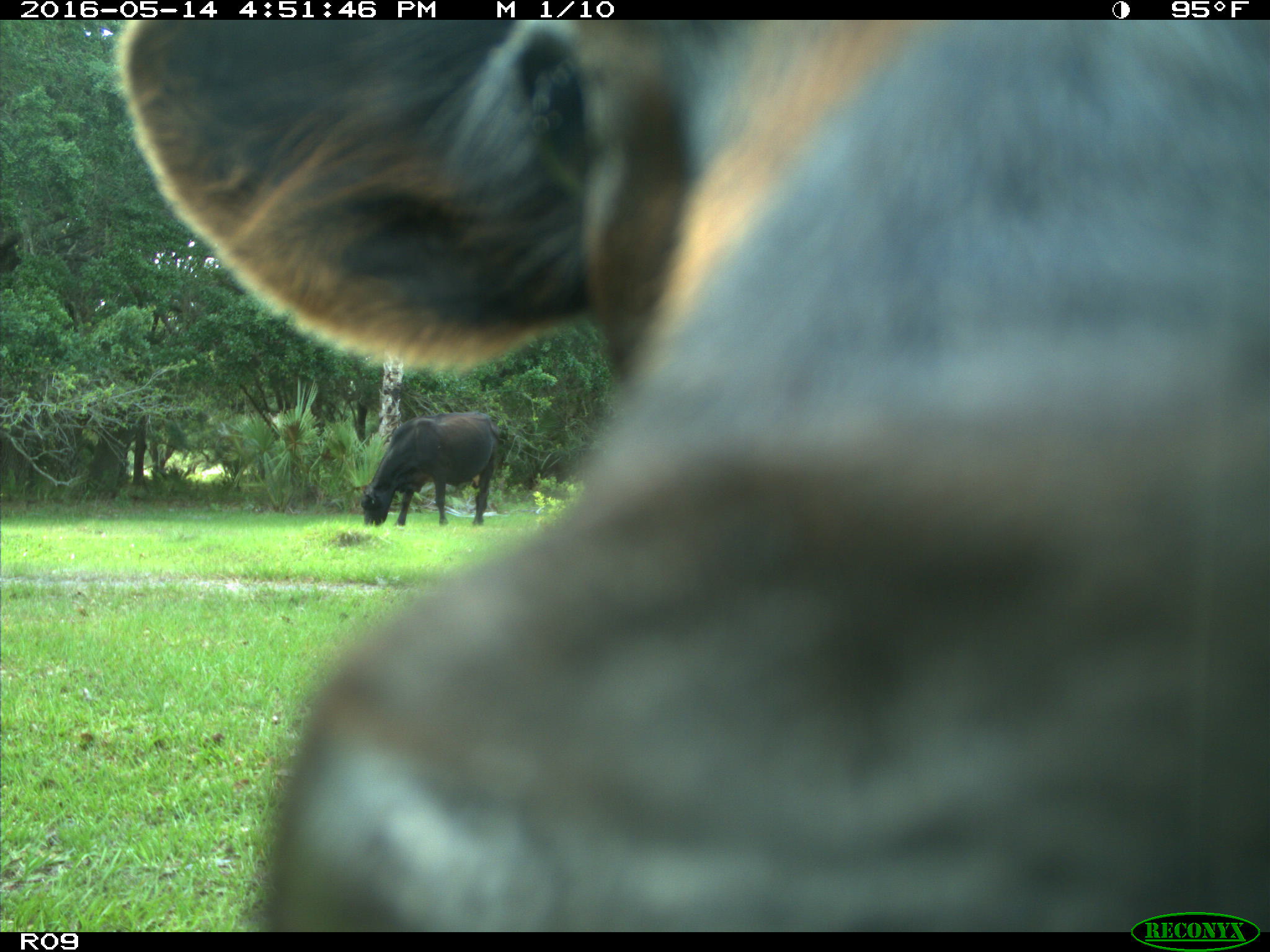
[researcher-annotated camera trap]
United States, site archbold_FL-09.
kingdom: Animalia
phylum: Chordata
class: Mammalia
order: Artiodactyla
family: Bovidae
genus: Bos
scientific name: Bos taurus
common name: domestic cow